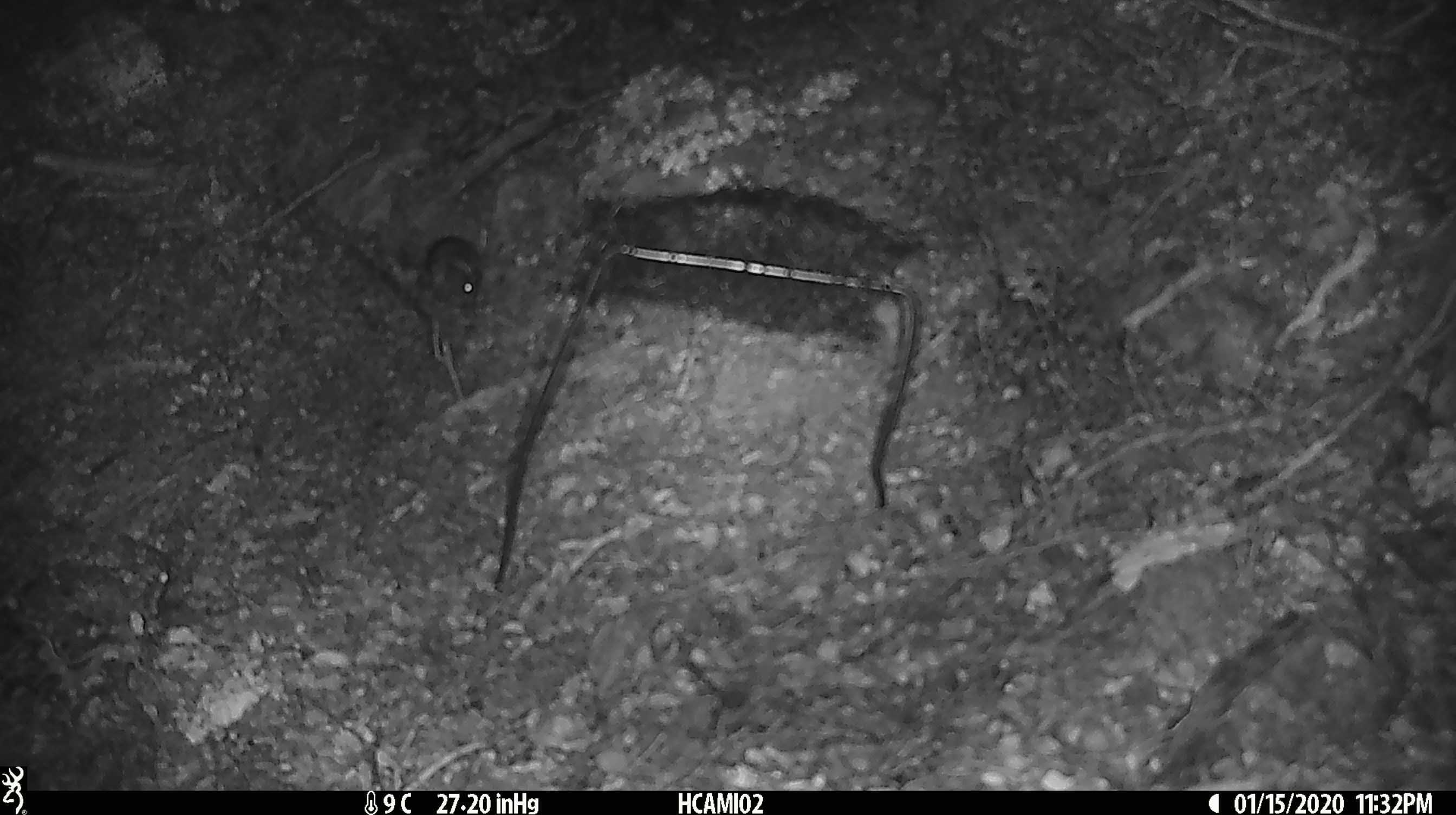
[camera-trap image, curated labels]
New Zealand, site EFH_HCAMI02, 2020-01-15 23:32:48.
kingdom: Animalia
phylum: Chordata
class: Mammalia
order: Rodentia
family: Muridae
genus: Mus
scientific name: Mus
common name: mouse